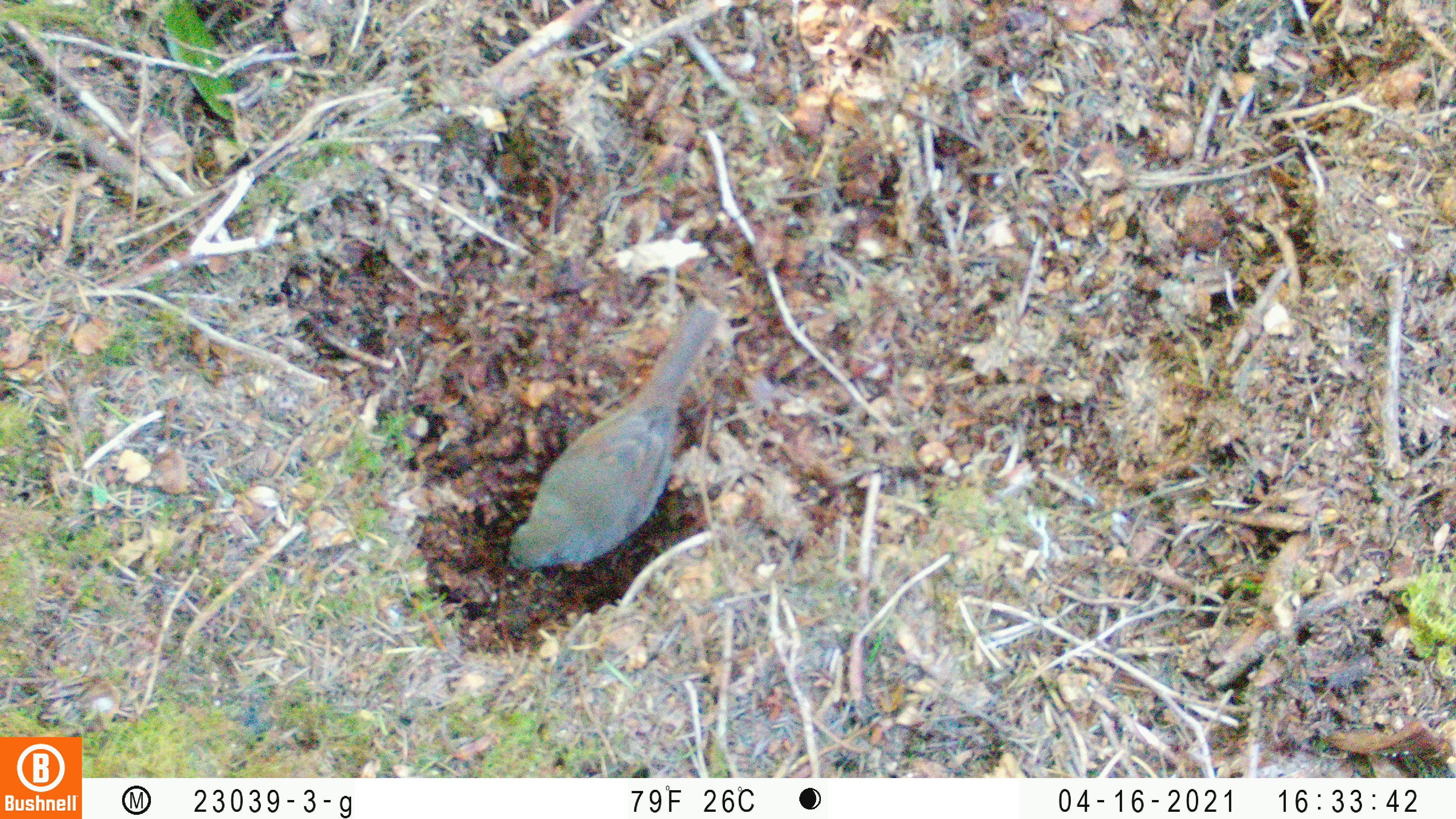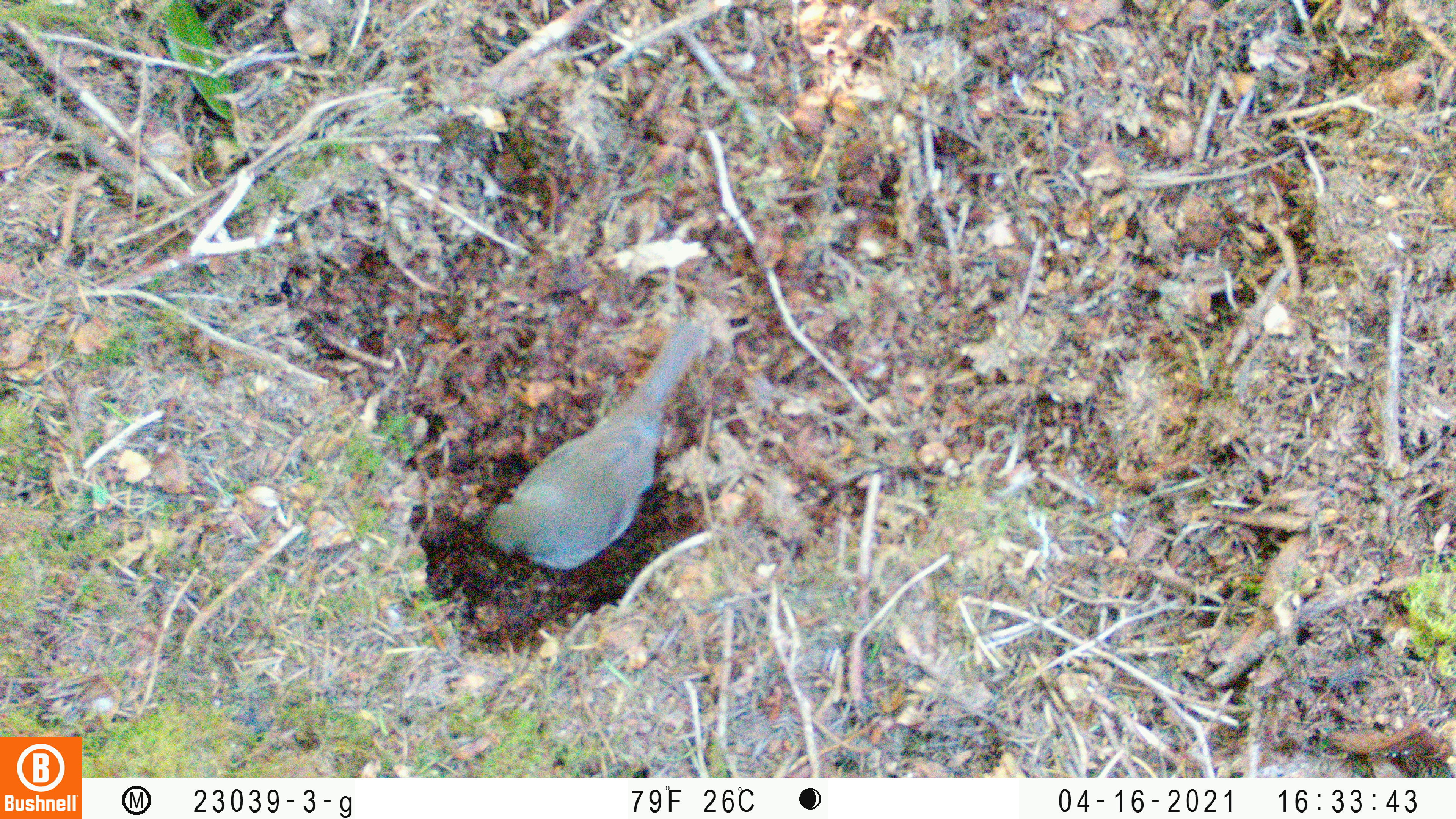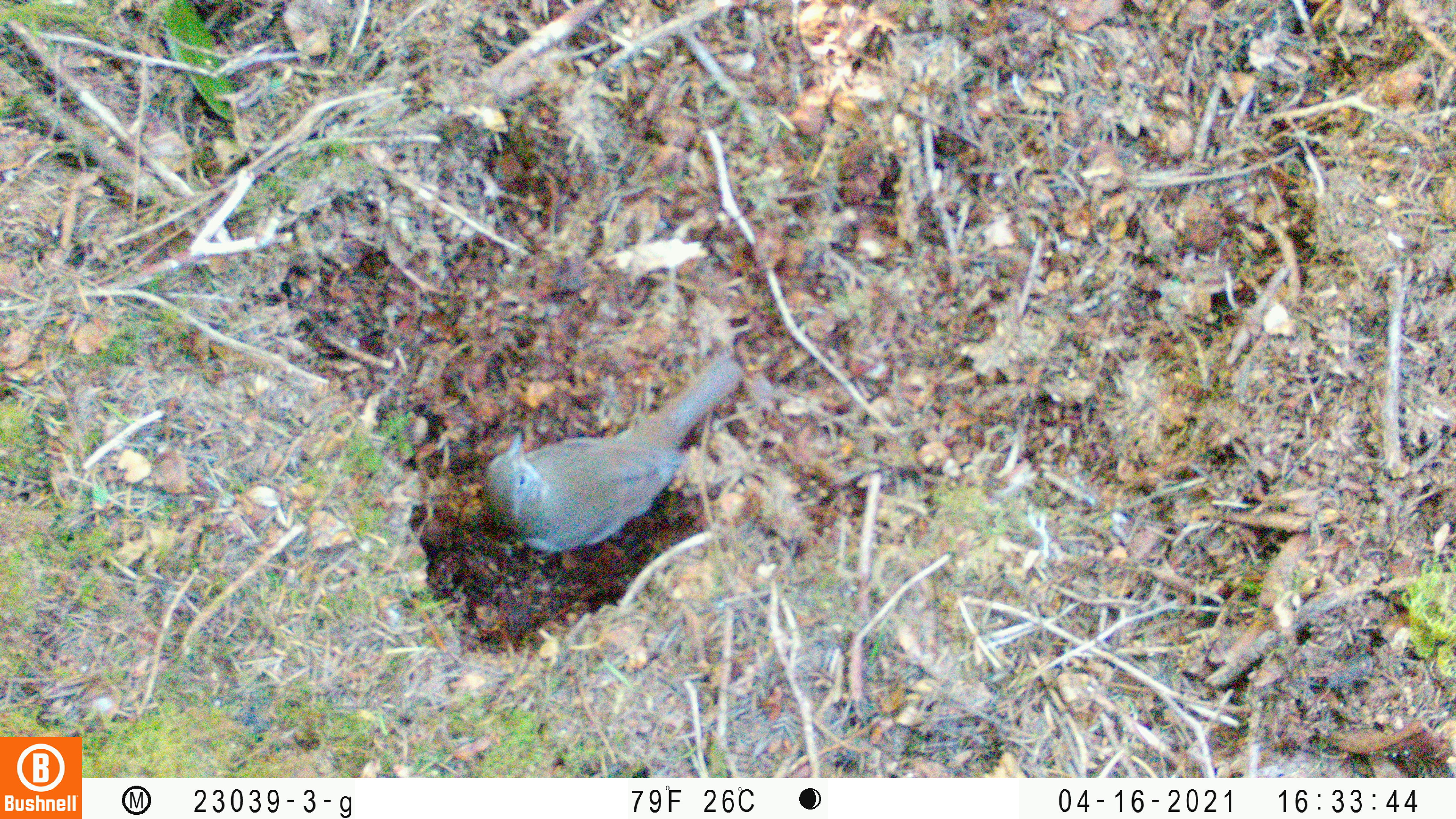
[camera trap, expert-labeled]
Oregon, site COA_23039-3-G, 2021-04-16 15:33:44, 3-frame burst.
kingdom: Animalia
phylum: Chordata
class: Aves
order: Passeriformes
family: Turdidae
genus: Catharus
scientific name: Catharus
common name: brown thrushes and nightingale-thrushes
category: catharus species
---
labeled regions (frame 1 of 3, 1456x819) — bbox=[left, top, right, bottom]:
catharus species: bbox=[454, 252, 781, 613]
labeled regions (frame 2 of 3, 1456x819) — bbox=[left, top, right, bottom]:
catharus species: bbox=[439, 282, 765, 610]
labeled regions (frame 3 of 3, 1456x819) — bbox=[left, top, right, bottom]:
catharus species: bbox=[450, 324, 790, 600]